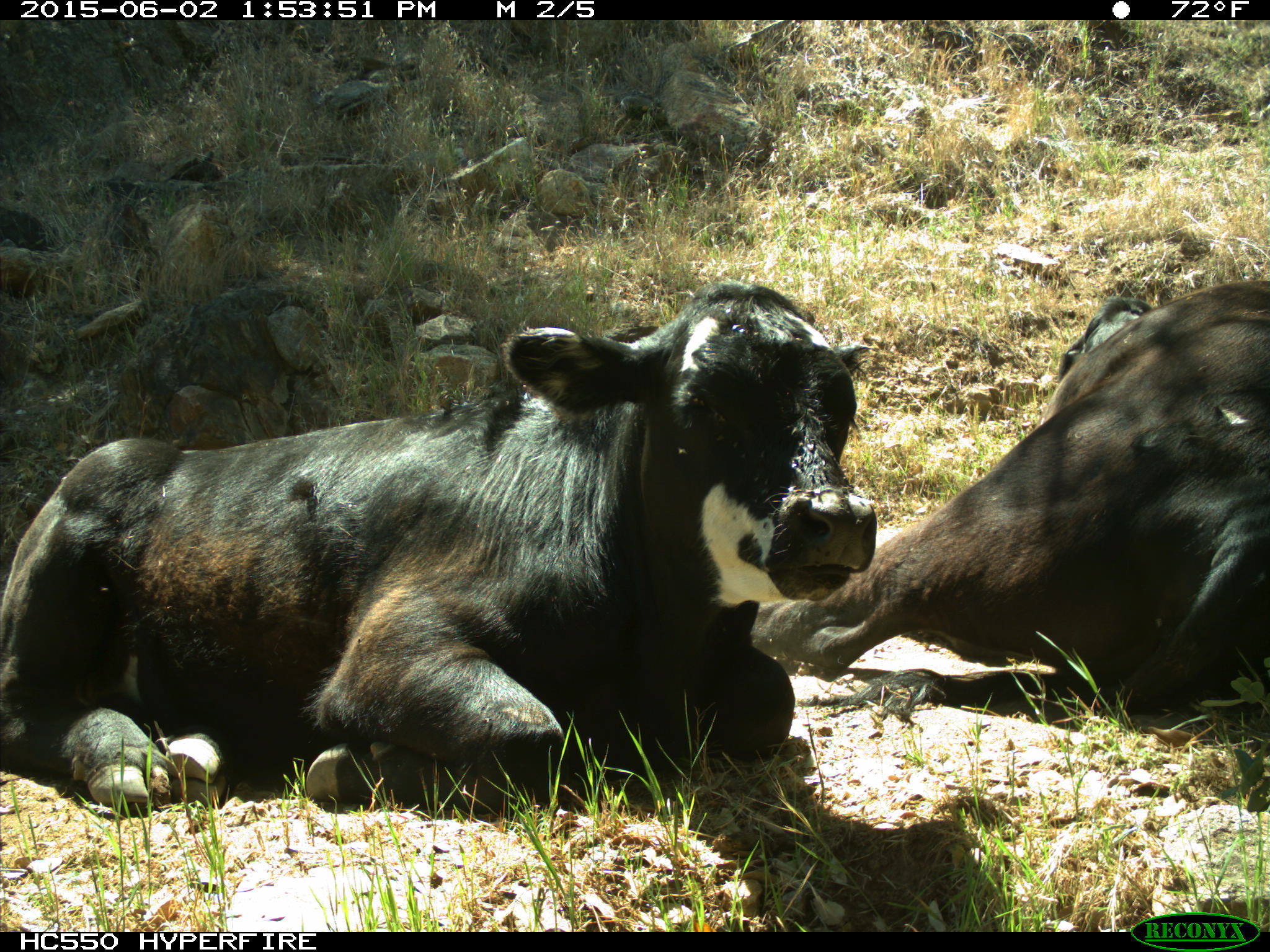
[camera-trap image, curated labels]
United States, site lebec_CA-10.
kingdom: Animalia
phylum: Chordata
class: Mammalia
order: Artiodactyla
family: Bovidae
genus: Bos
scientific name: Bos taurus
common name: domestic cow